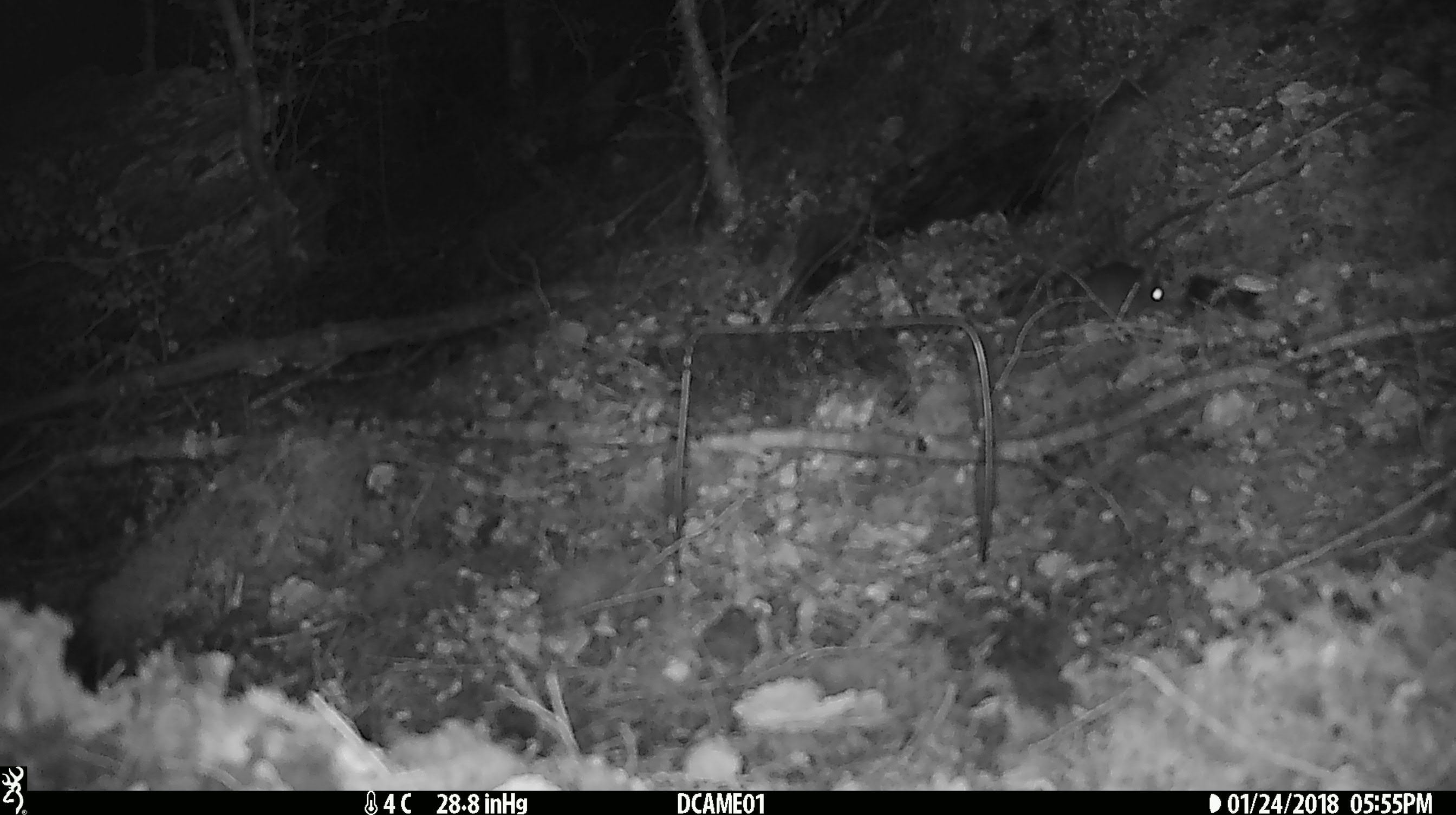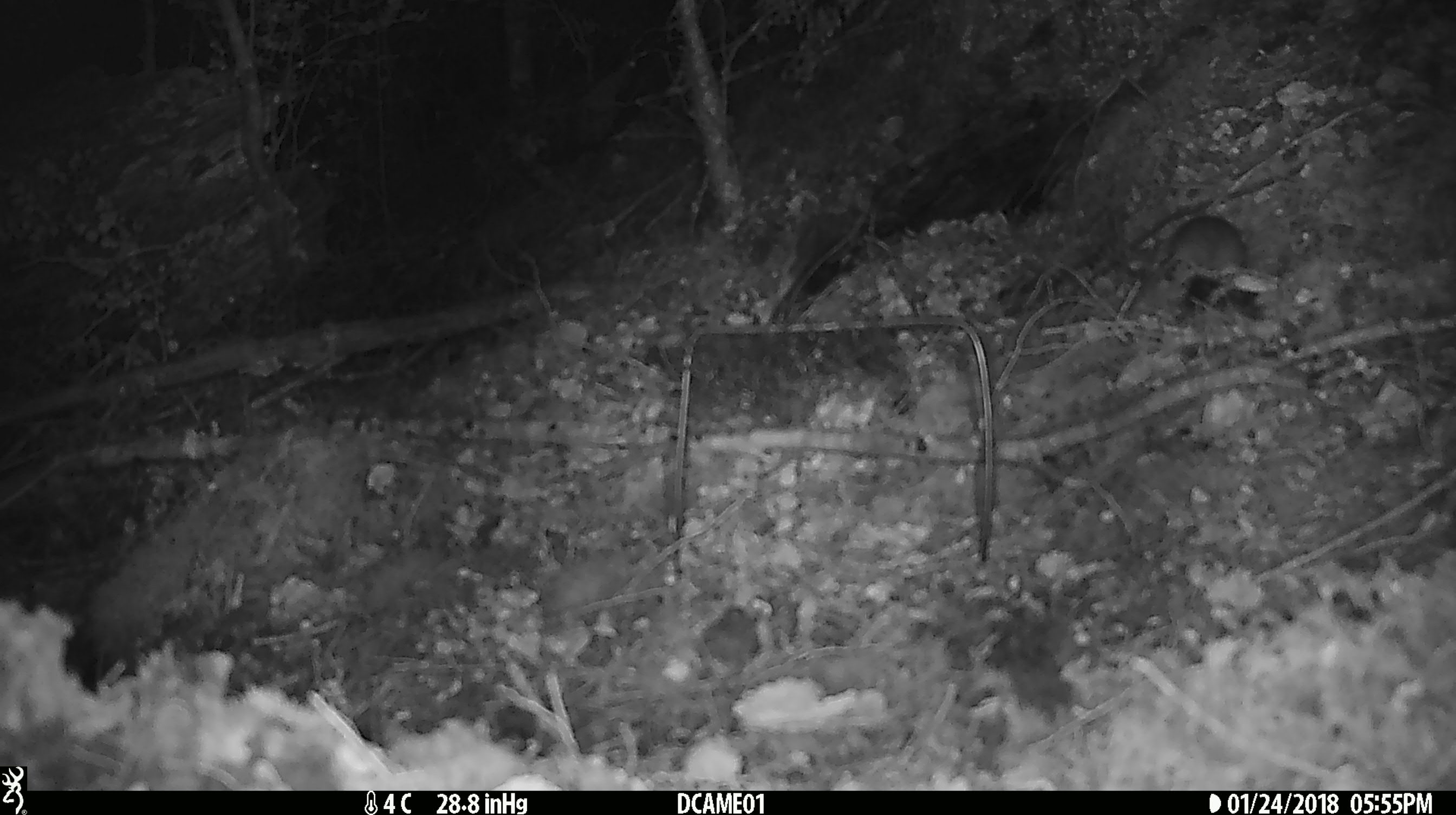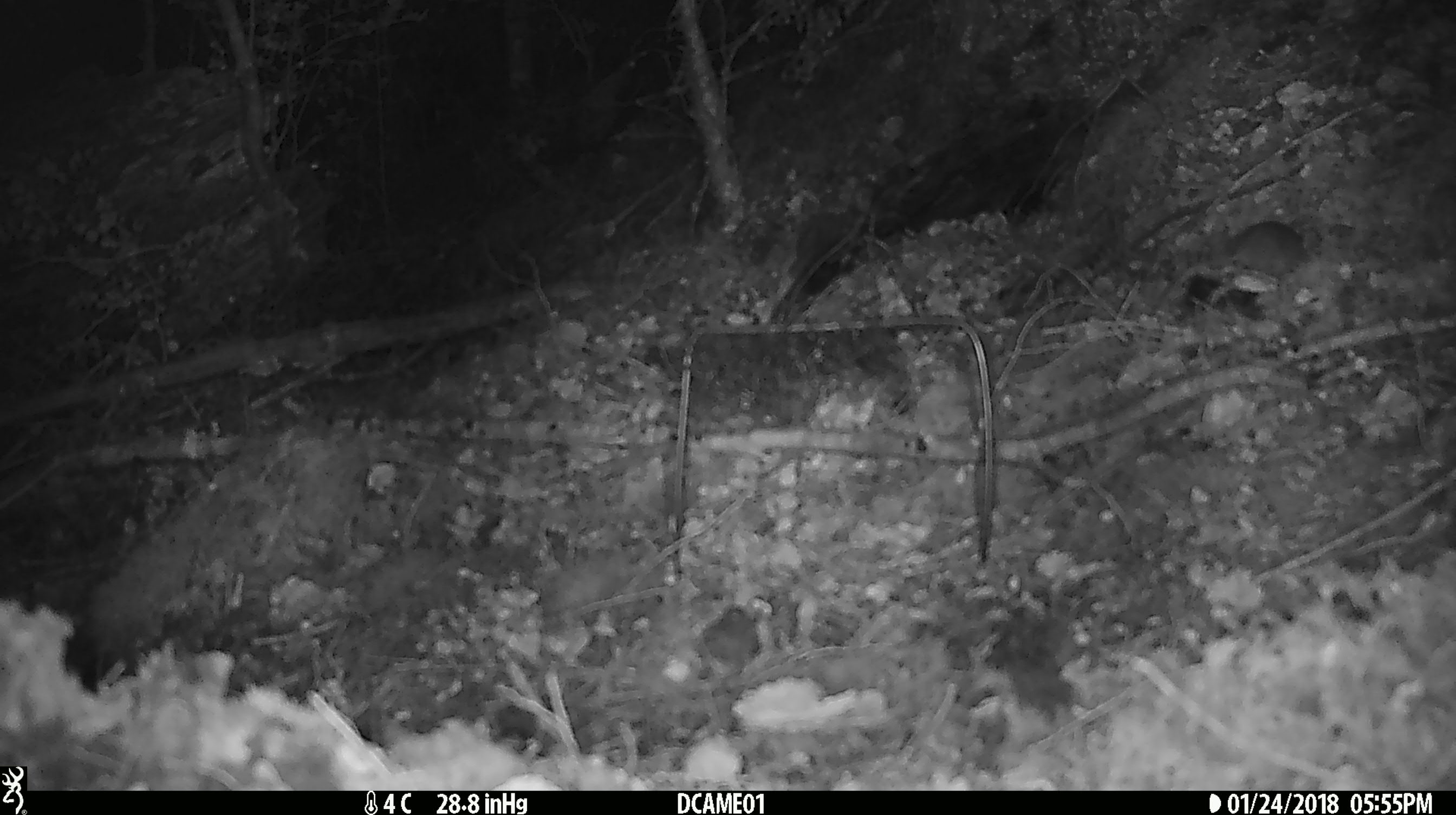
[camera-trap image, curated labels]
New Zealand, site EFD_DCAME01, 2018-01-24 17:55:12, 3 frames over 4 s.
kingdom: Animalia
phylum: Chordata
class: Mammalia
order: Rodentia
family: Muridae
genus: Mus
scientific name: Mus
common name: mouse